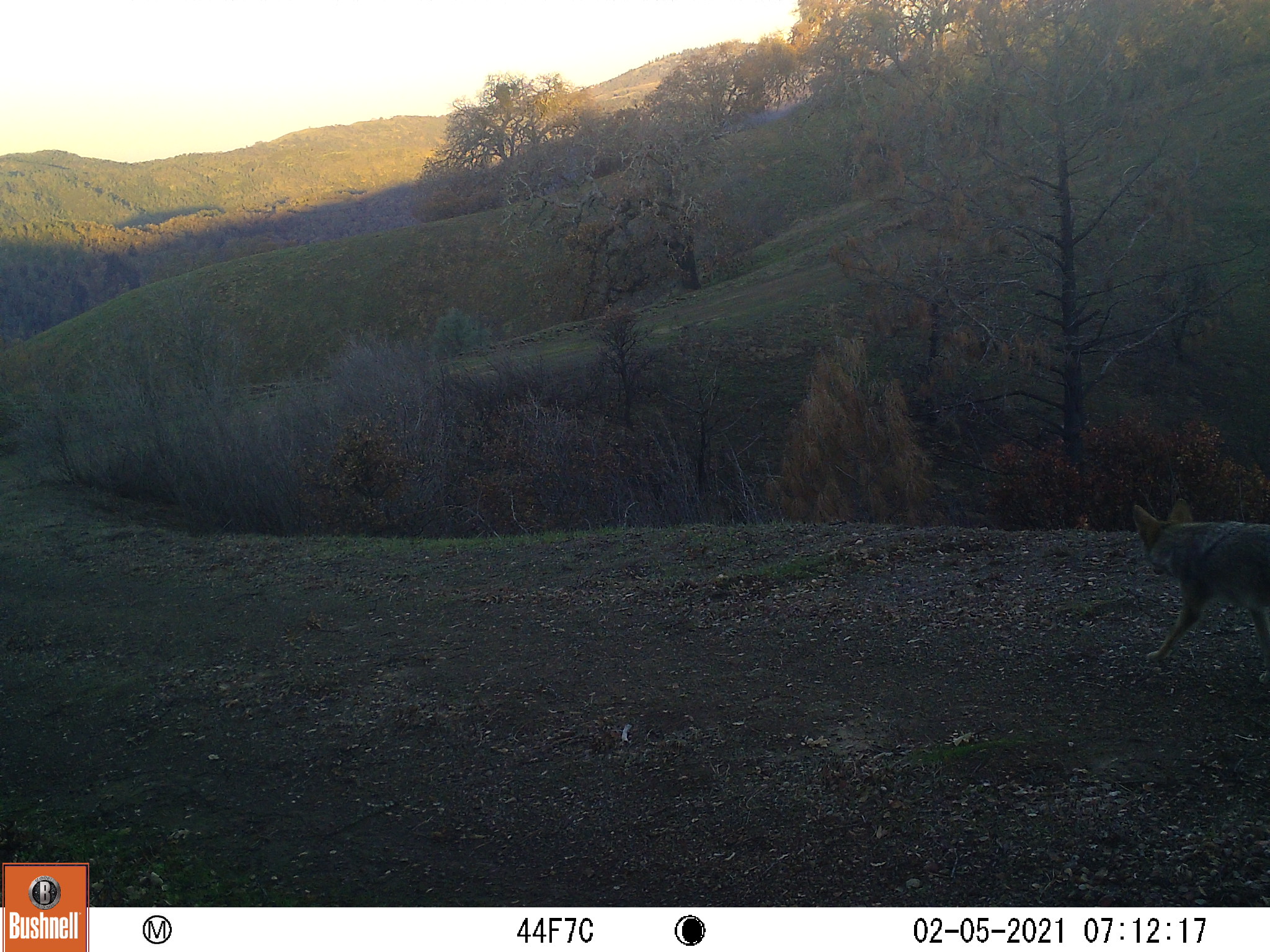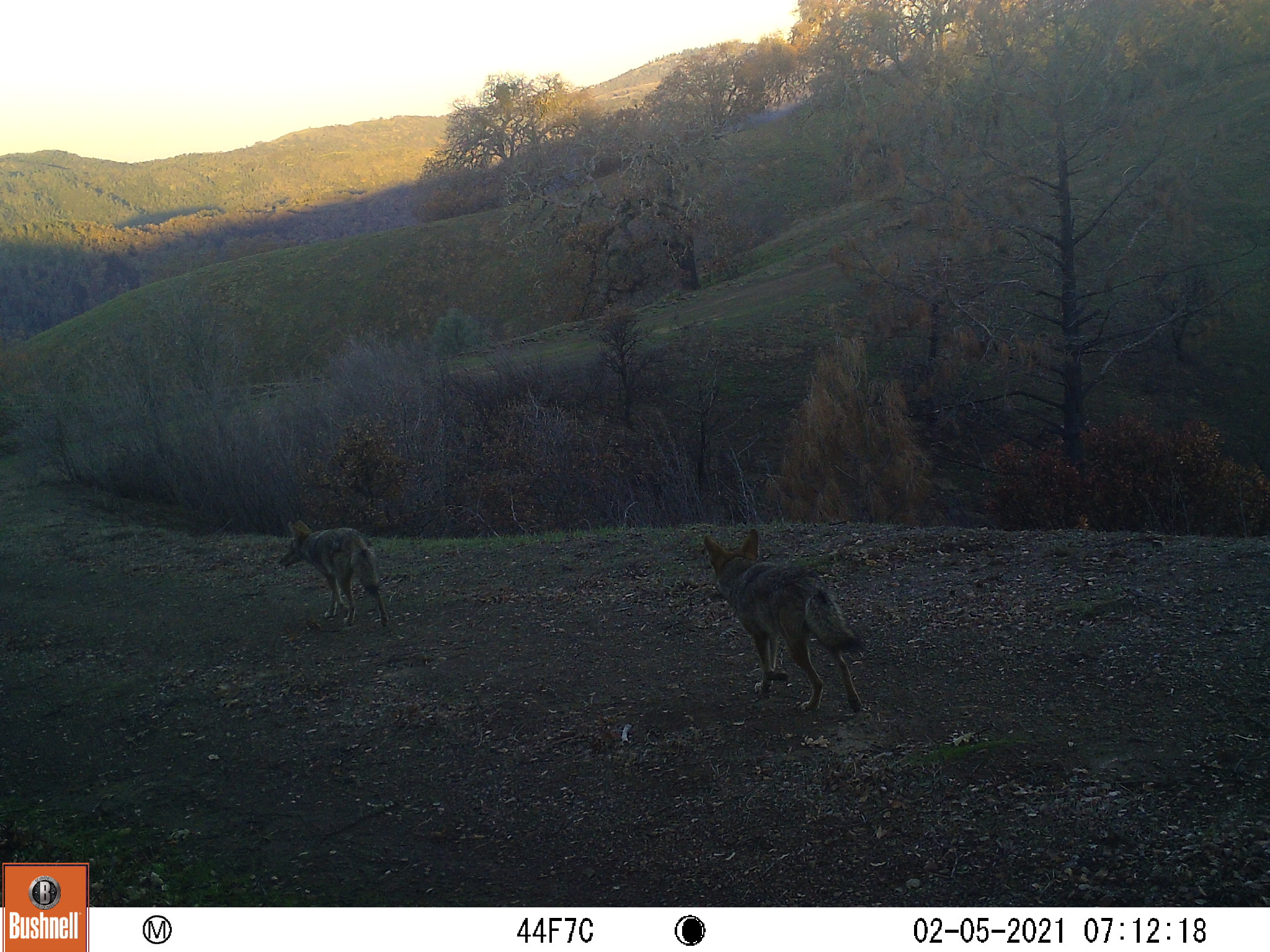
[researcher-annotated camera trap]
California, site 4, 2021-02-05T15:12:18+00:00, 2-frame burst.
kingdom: Animalia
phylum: Chordata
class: Mammalia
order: Carnivora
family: Canidae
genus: Canis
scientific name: Canis latrans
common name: coyote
Coyote (Canis latrans).